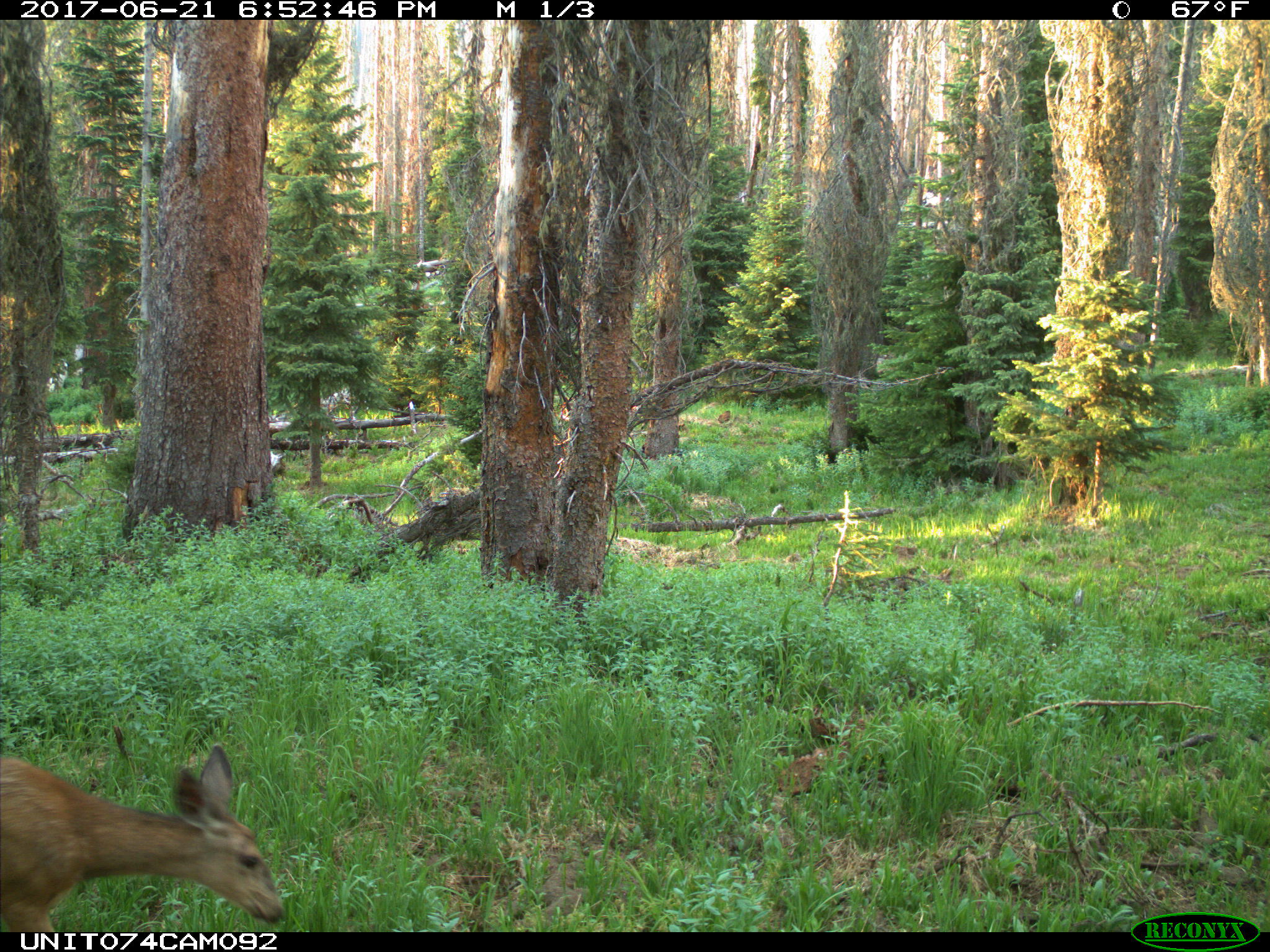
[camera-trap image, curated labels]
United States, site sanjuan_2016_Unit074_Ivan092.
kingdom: Animalia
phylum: Chordata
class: Mammalia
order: Artiodactyla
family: Cervidae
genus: Odocoileus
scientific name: Odocoileus hemionus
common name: mule deer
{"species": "Odocoileus hemionus (mule deer)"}